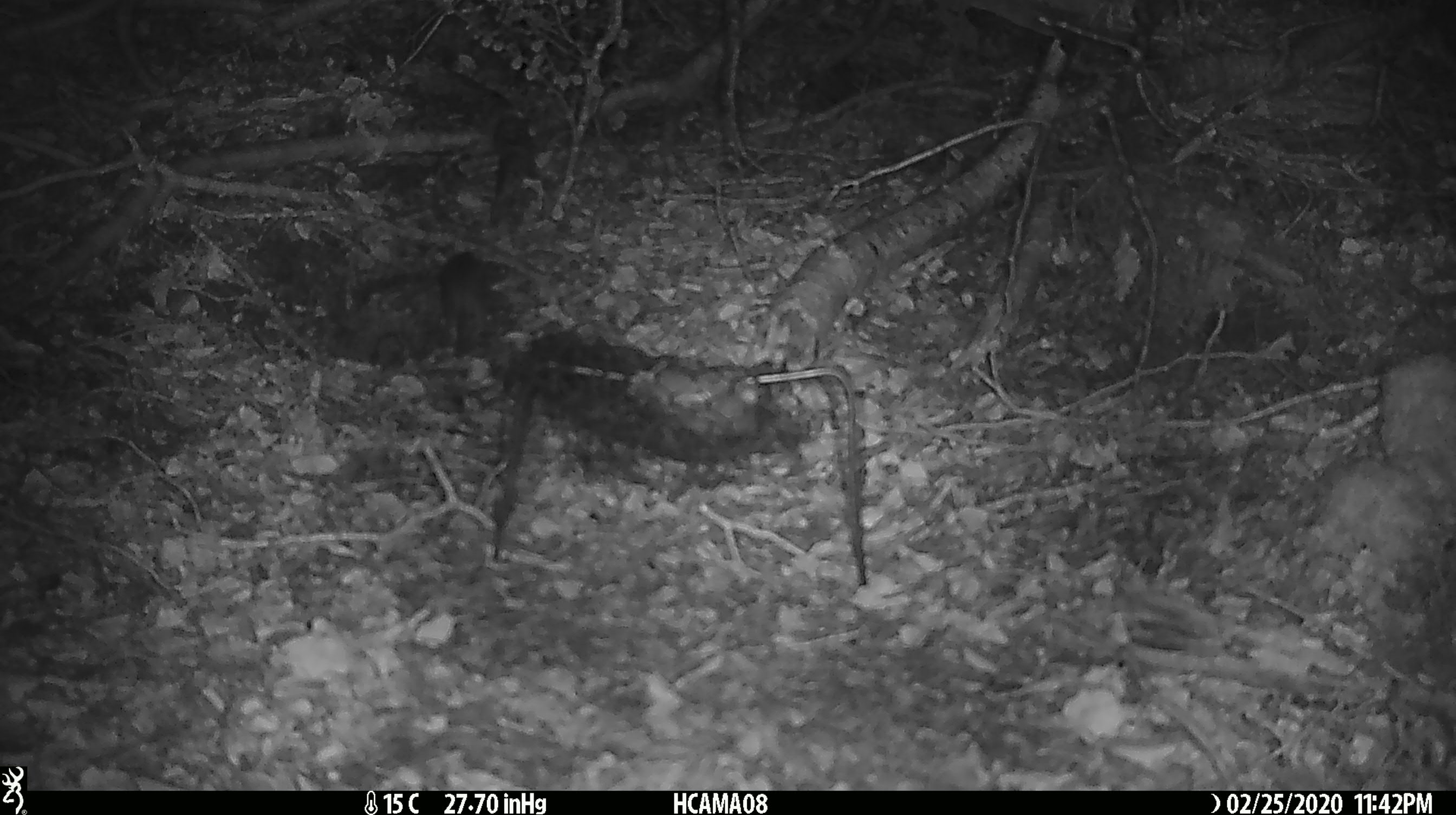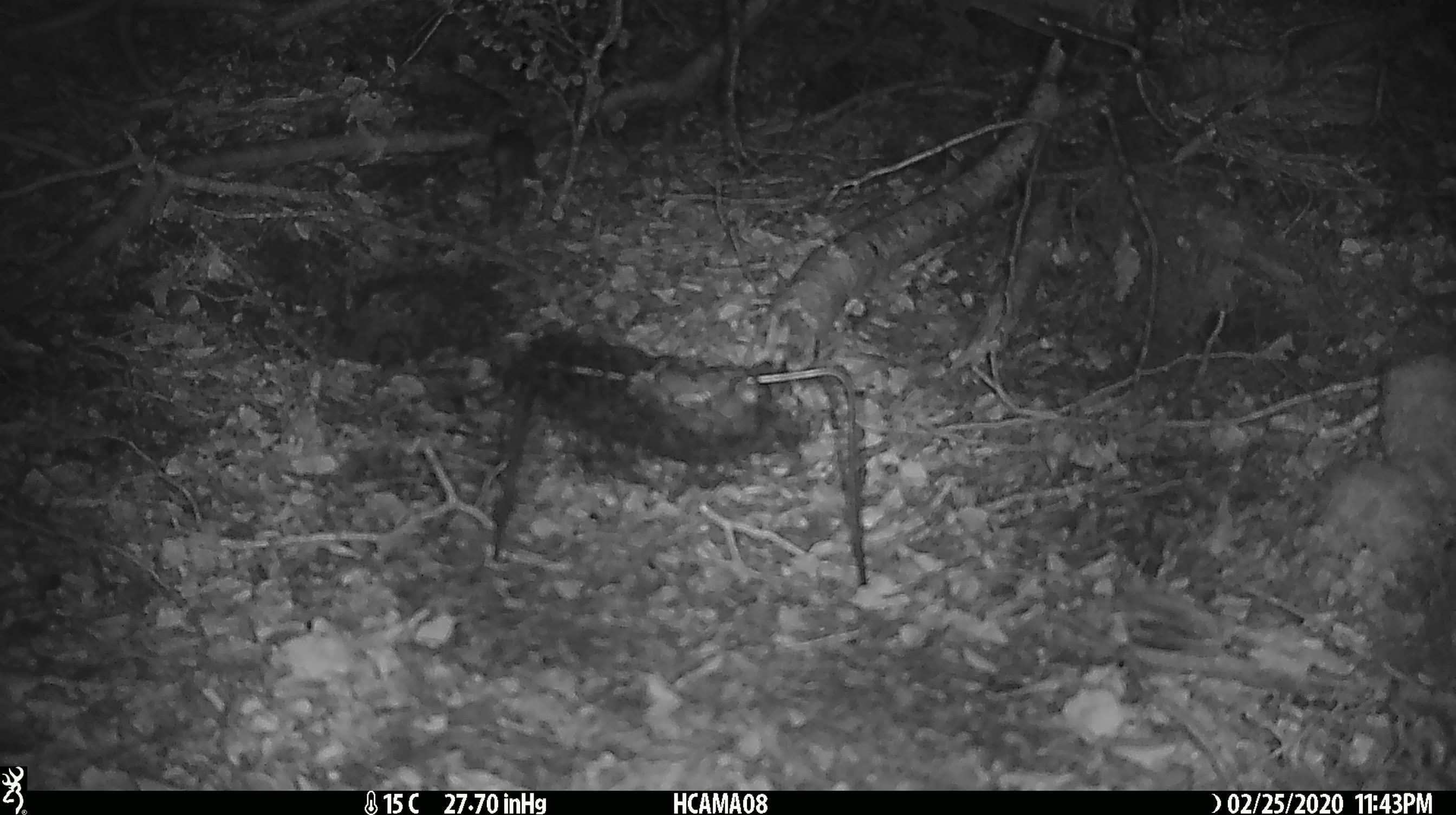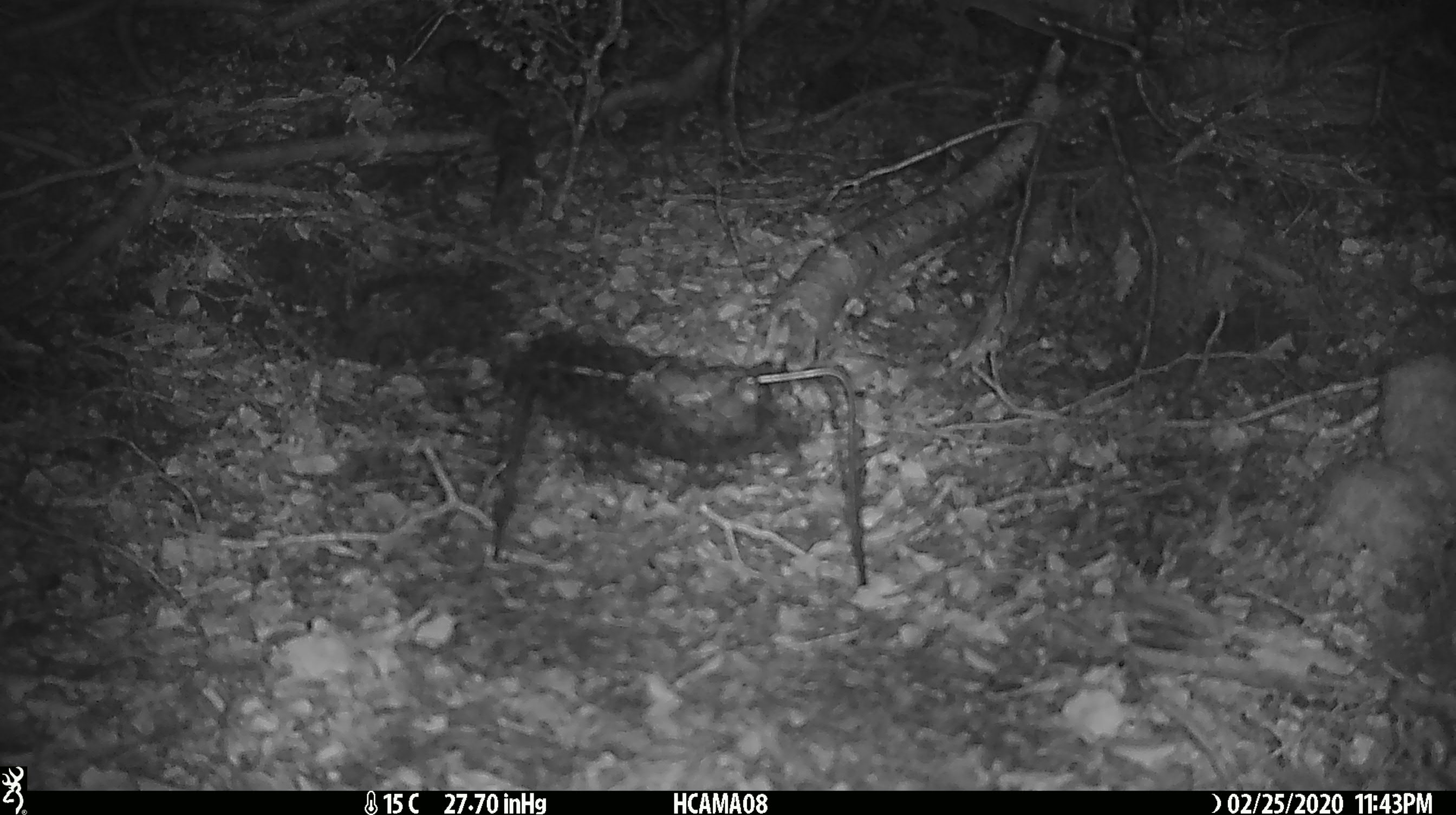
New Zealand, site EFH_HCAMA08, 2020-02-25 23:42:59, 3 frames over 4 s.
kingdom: Animalia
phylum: Chordata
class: Mammalia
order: Rodentia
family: Muridae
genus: Mus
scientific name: Mus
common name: mouse